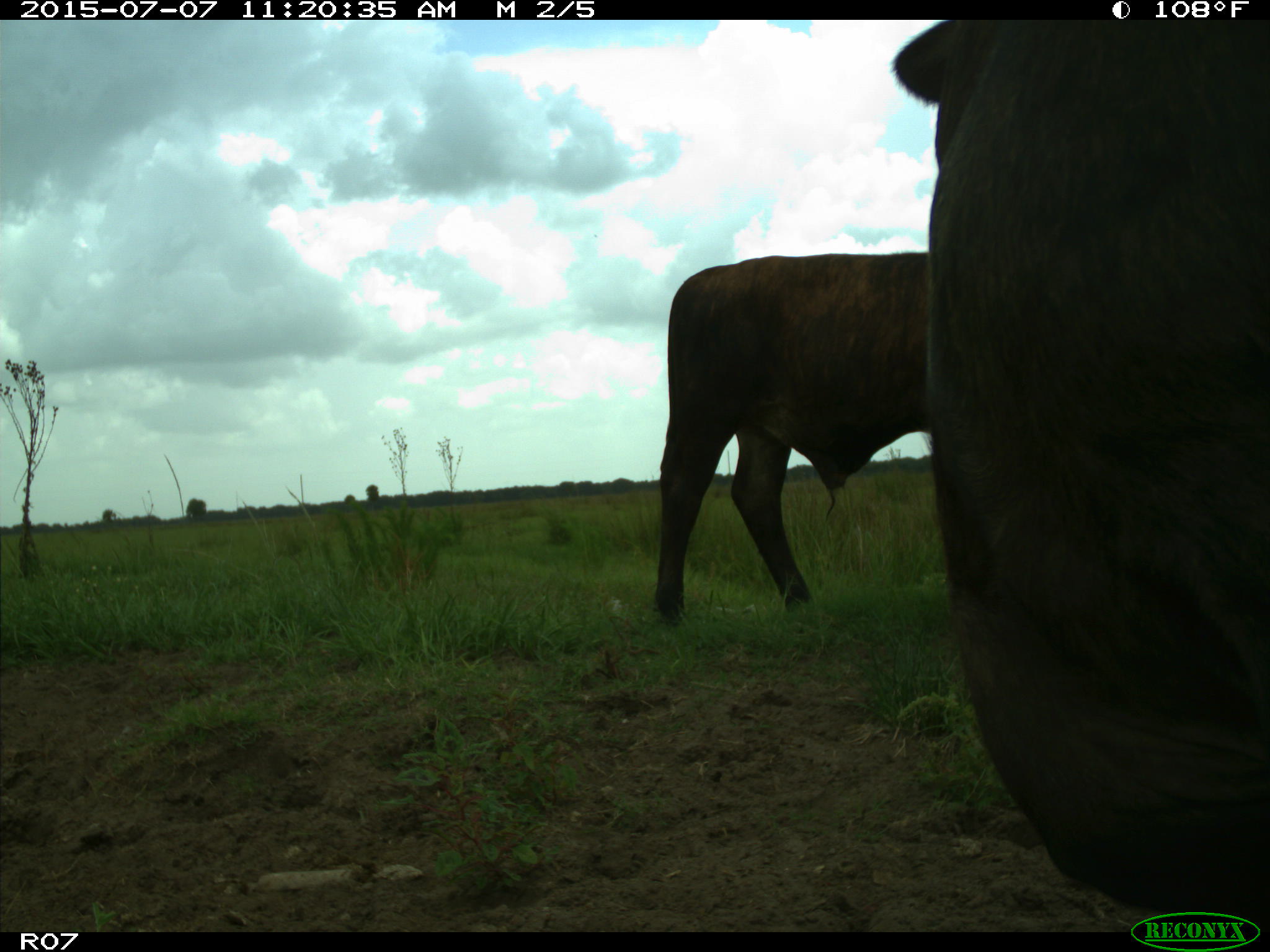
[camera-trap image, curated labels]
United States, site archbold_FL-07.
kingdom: Animalia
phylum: Chordata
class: Mammalia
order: Artiodactyla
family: Bovidae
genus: Bos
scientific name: Bos taurus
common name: domestic cow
Bos taurus (domestic cow).